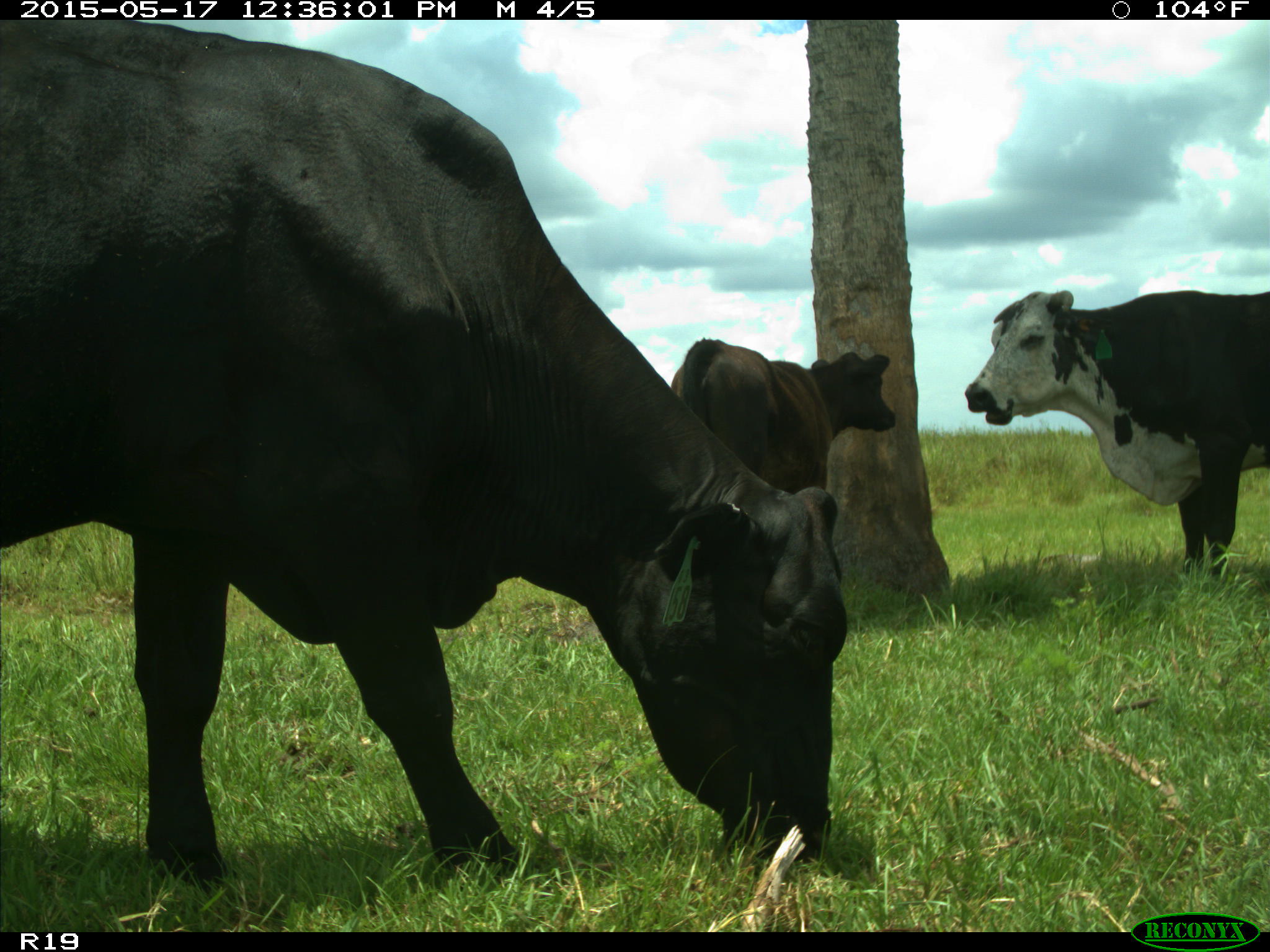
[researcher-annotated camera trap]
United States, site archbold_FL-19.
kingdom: Animalia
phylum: Chordata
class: Mammalia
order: Artiodactyla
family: Bovidae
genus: Bos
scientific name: Bos taurus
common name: domestic cow